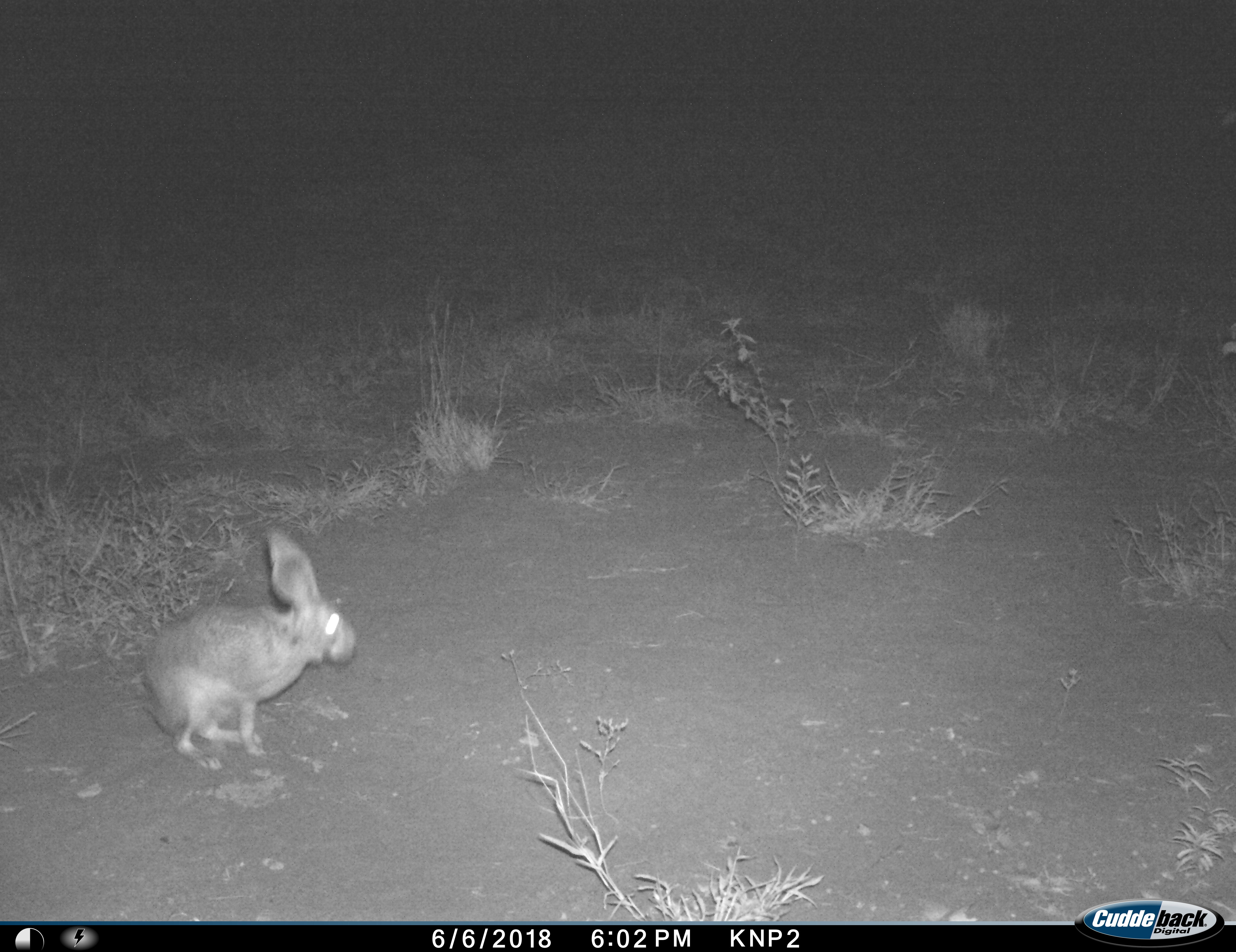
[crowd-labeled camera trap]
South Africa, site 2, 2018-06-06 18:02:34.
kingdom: Animalia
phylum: Chordata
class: Mammalia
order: Lagomorpha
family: Leporidae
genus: Lepus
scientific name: Lepus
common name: hare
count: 1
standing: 50%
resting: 17%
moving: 33%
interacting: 0%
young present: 0%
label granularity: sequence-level